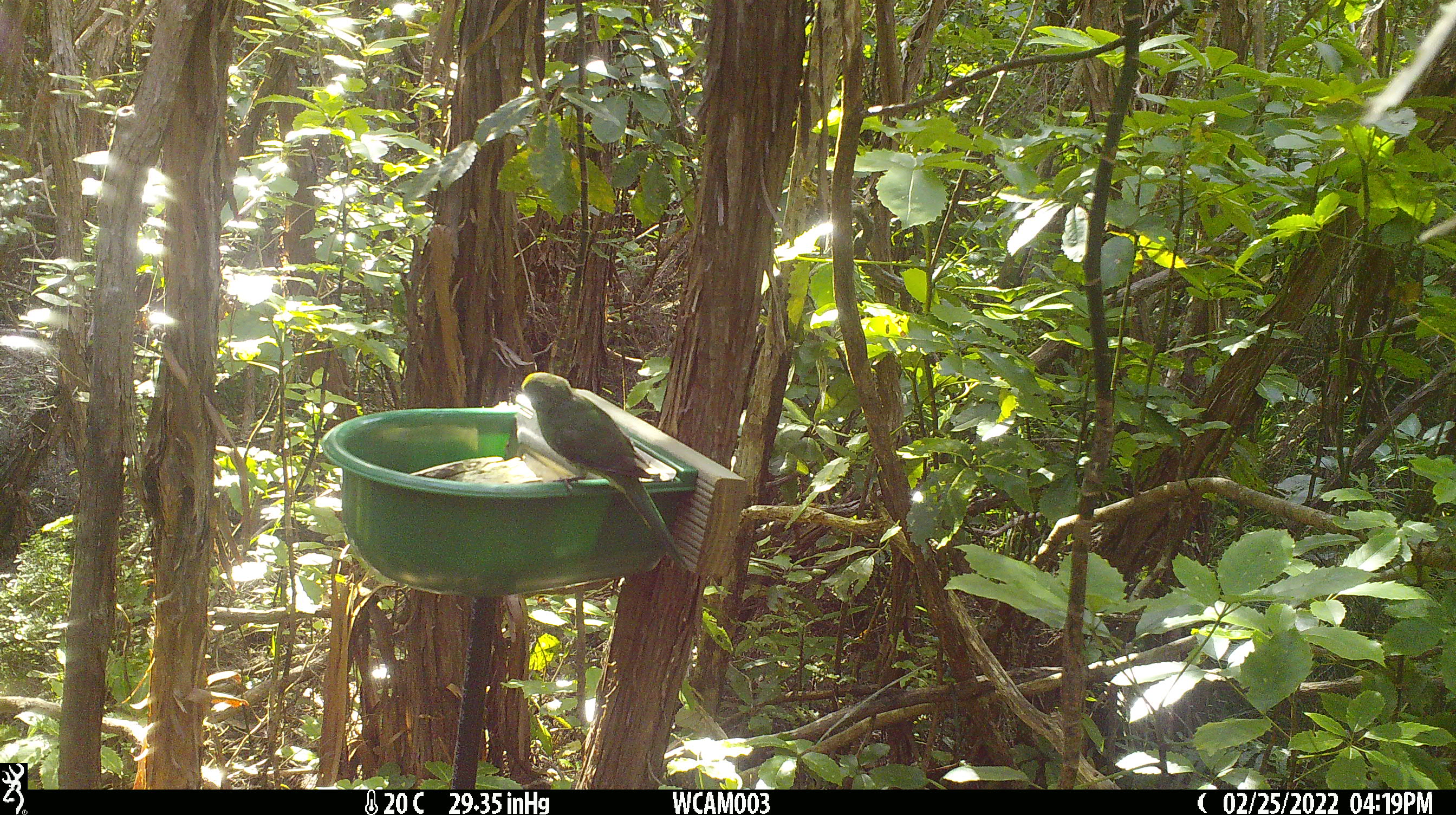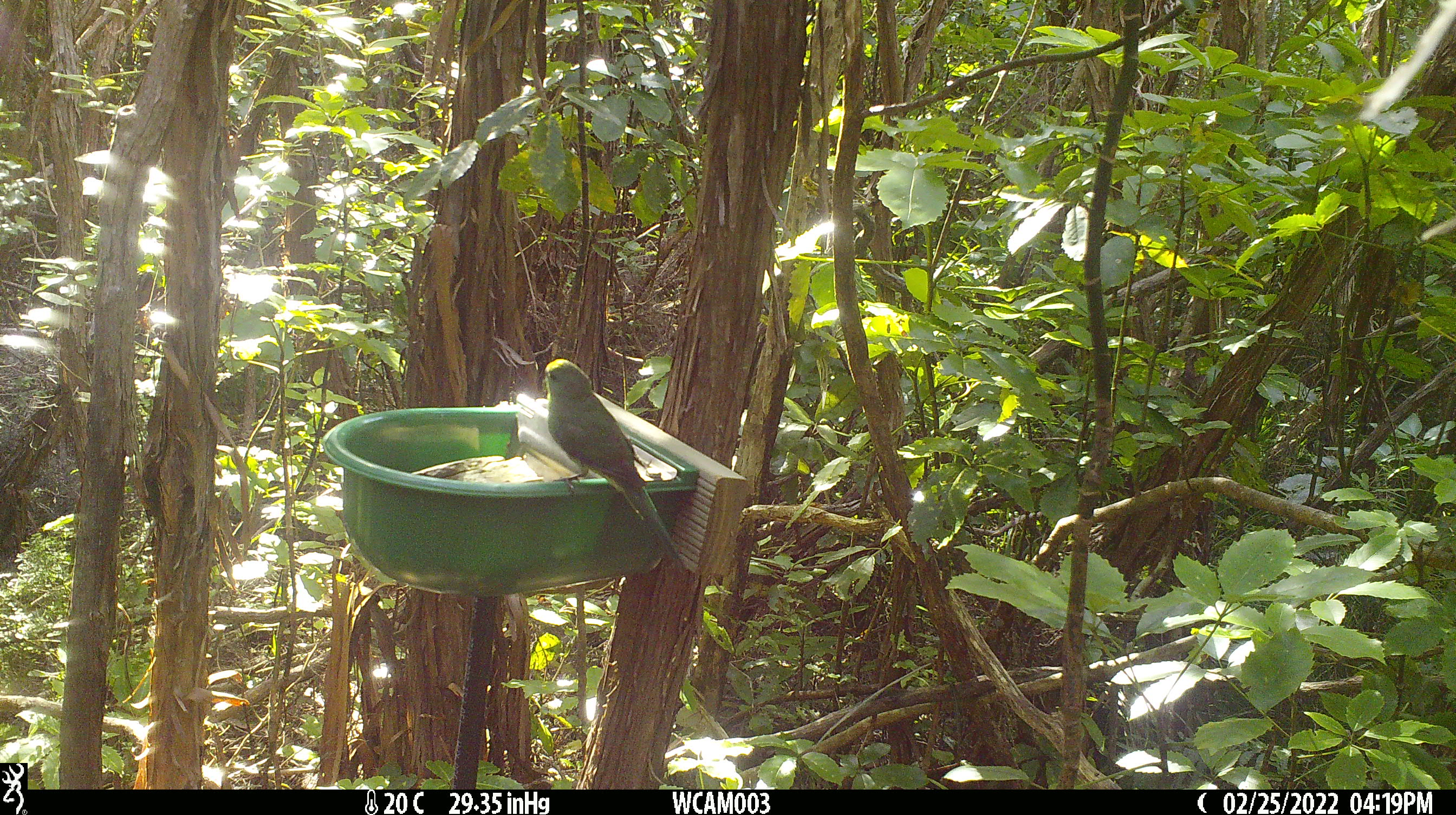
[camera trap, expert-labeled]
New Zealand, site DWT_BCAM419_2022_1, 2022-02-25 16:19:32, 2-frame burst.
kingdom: Animalia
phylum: Chordata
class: Aves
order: Psittaciformes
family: Psittaculidae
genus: Cyanoramphus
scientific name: Cyanoramphus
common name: parakeet